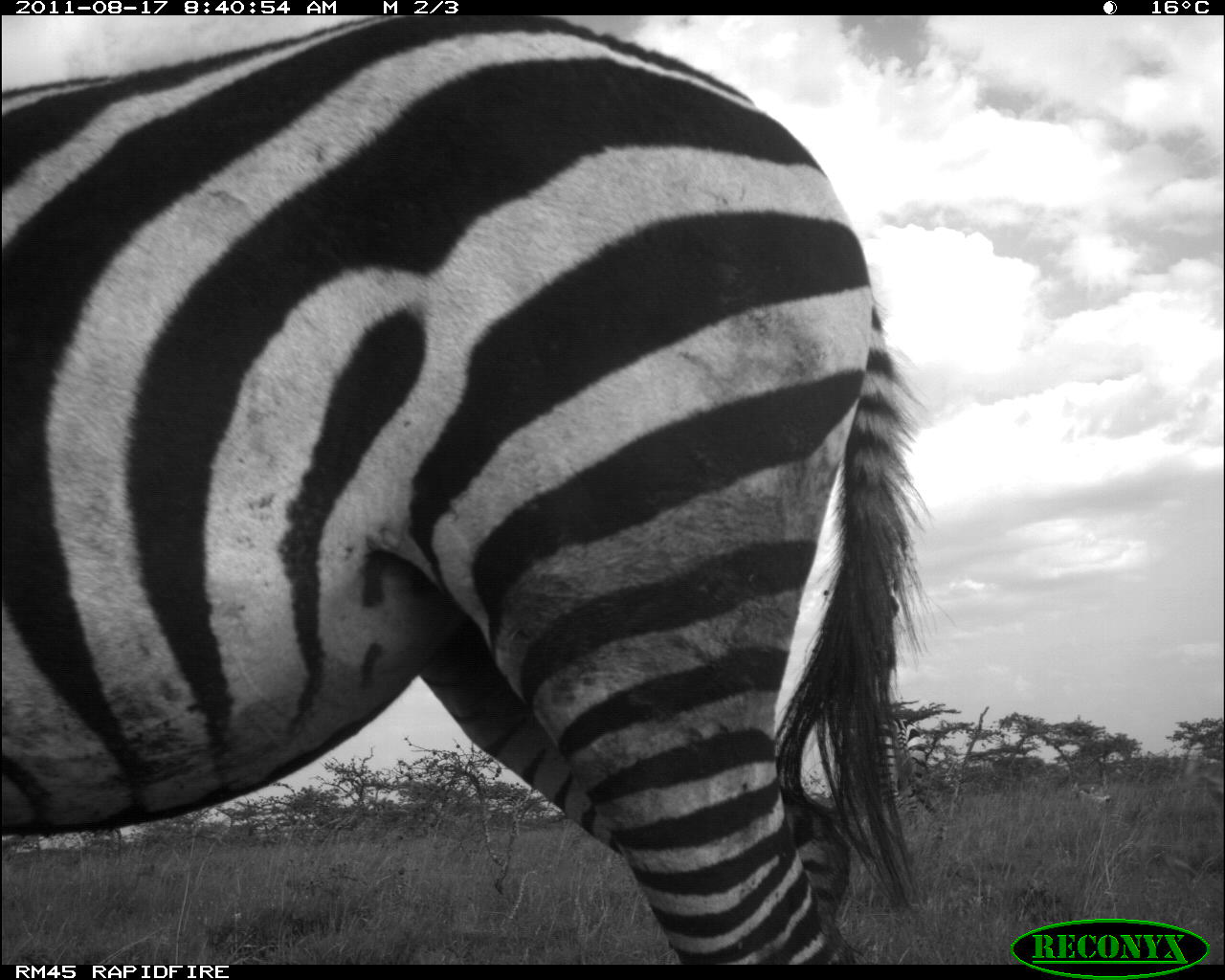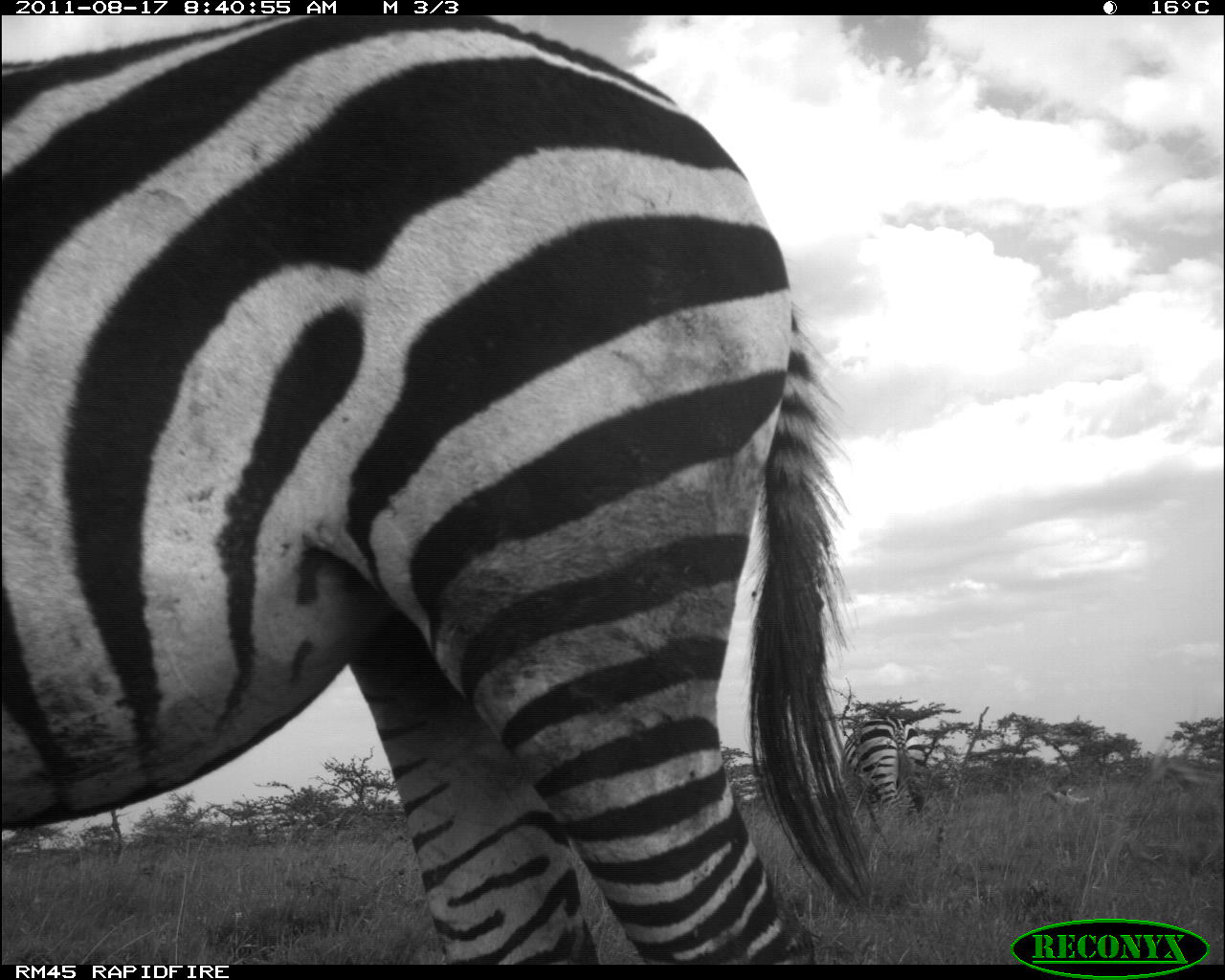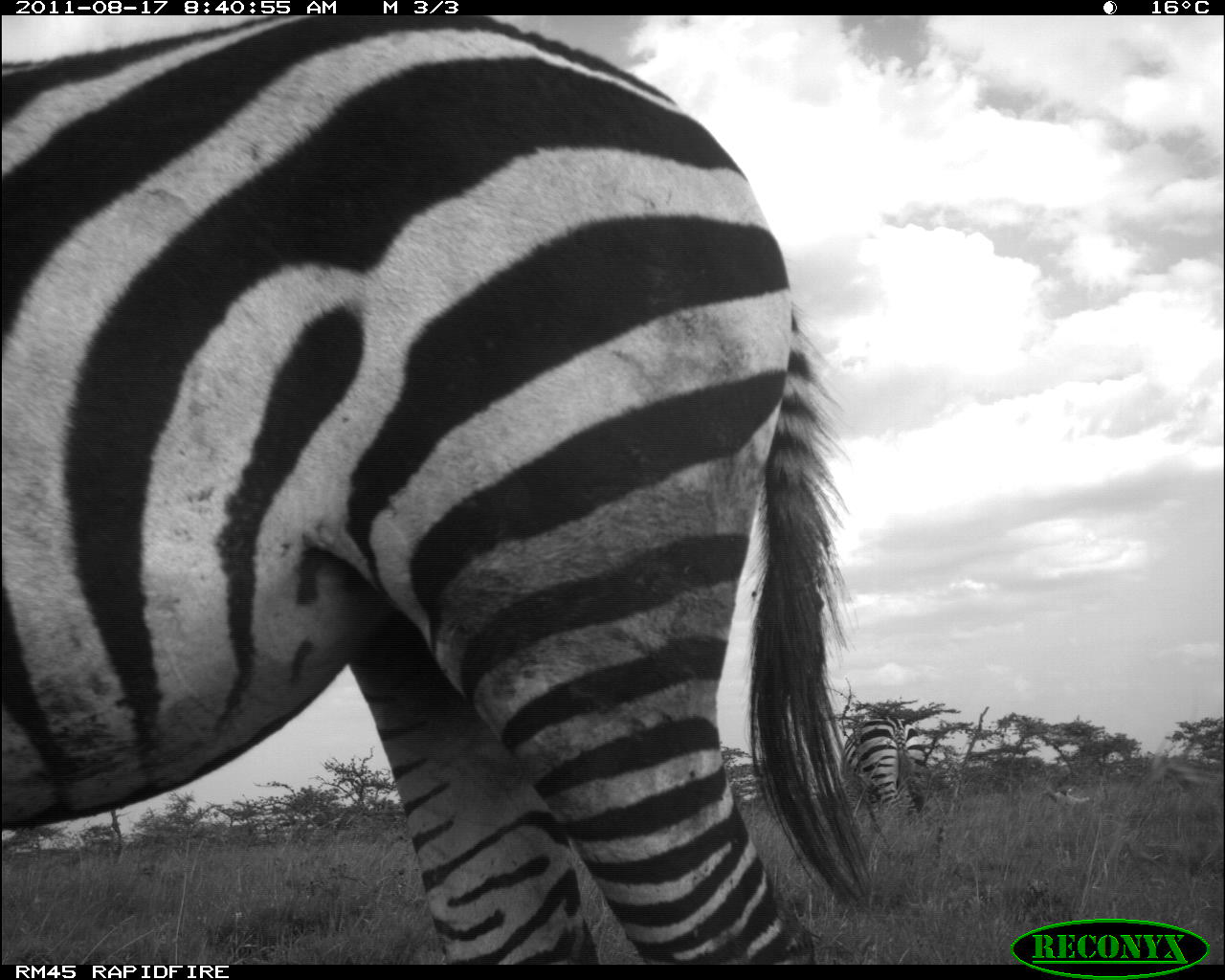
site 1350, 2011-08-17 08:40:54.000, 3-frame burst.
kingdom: Animalia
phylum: Chordata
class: Aves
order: Otidiformes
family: Otididae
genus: Ardeotis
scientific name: Ardeotis kori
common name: kori bustard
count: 1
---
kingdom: Animalia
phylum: Chordata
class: Mammalia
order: Perissodactyla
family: Equidae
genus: Equus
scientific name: Equus quagga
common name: plains zebra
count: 2